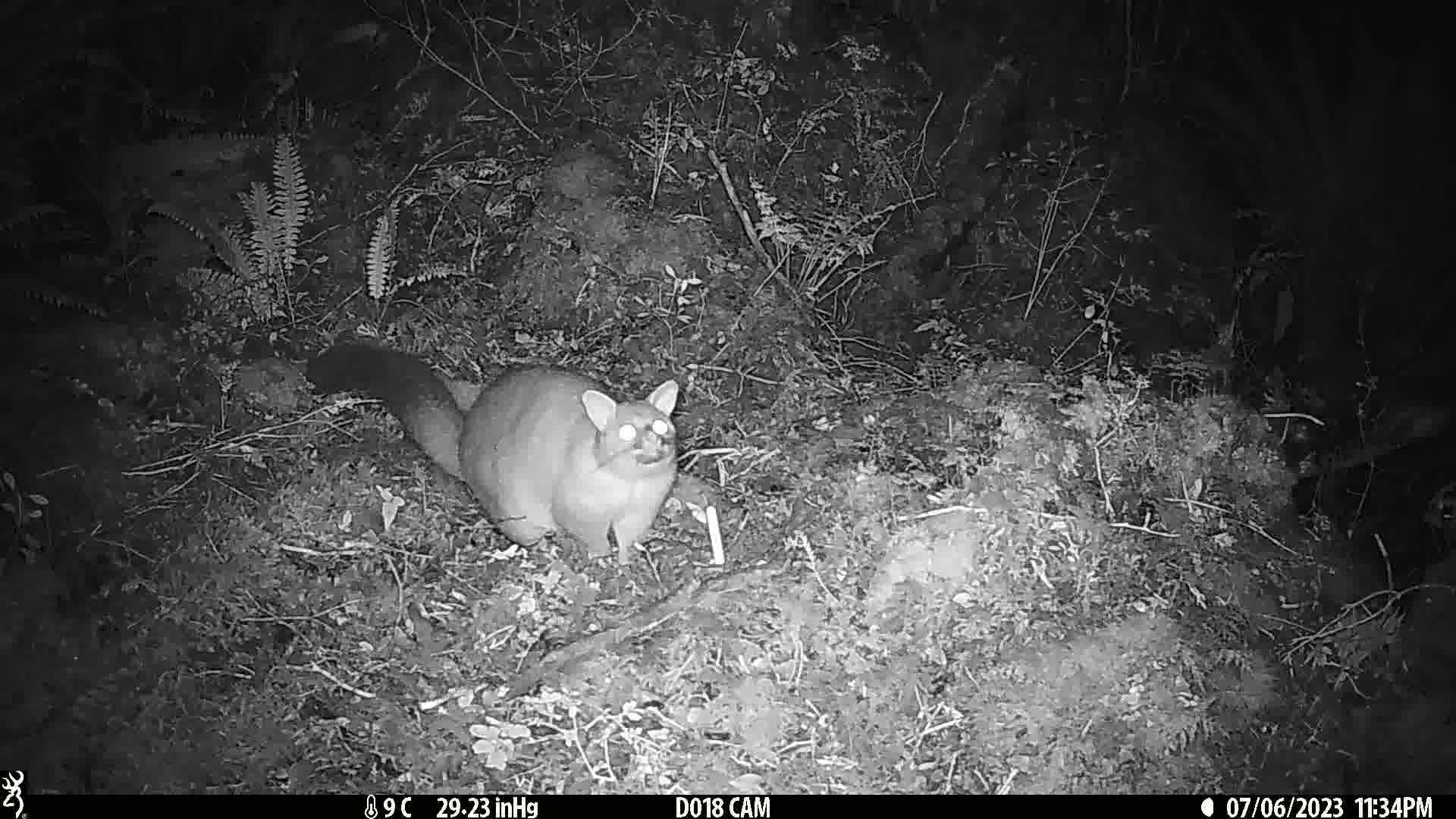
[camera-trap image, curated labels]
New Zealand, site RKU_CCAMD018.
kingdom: Animalia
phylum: Chordata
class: Mammalia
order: Diprotodontia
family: Phalangeridae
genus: Trichosurus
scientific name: Trichosurus vulpecula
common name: common brushtail possum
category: possum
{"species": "possum (common brushtail possum) (Trichosurus vulpecula)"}